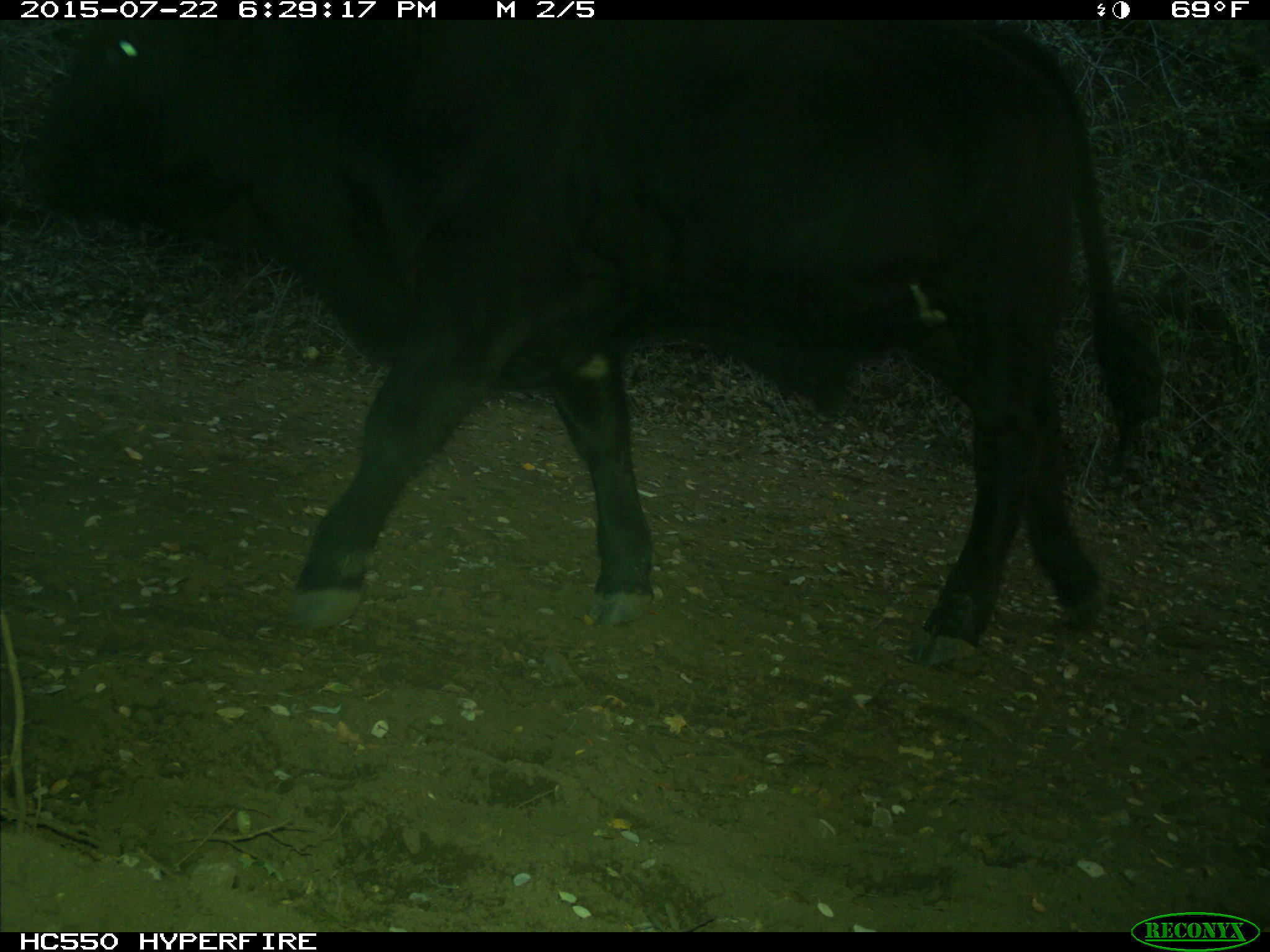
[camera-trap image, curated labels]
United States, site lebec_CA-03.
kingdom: Animalia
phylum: Chordata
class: Mammalia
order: Artiodactyla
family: Bovidae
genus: Bos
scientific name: Bos taurus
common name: domestic cow